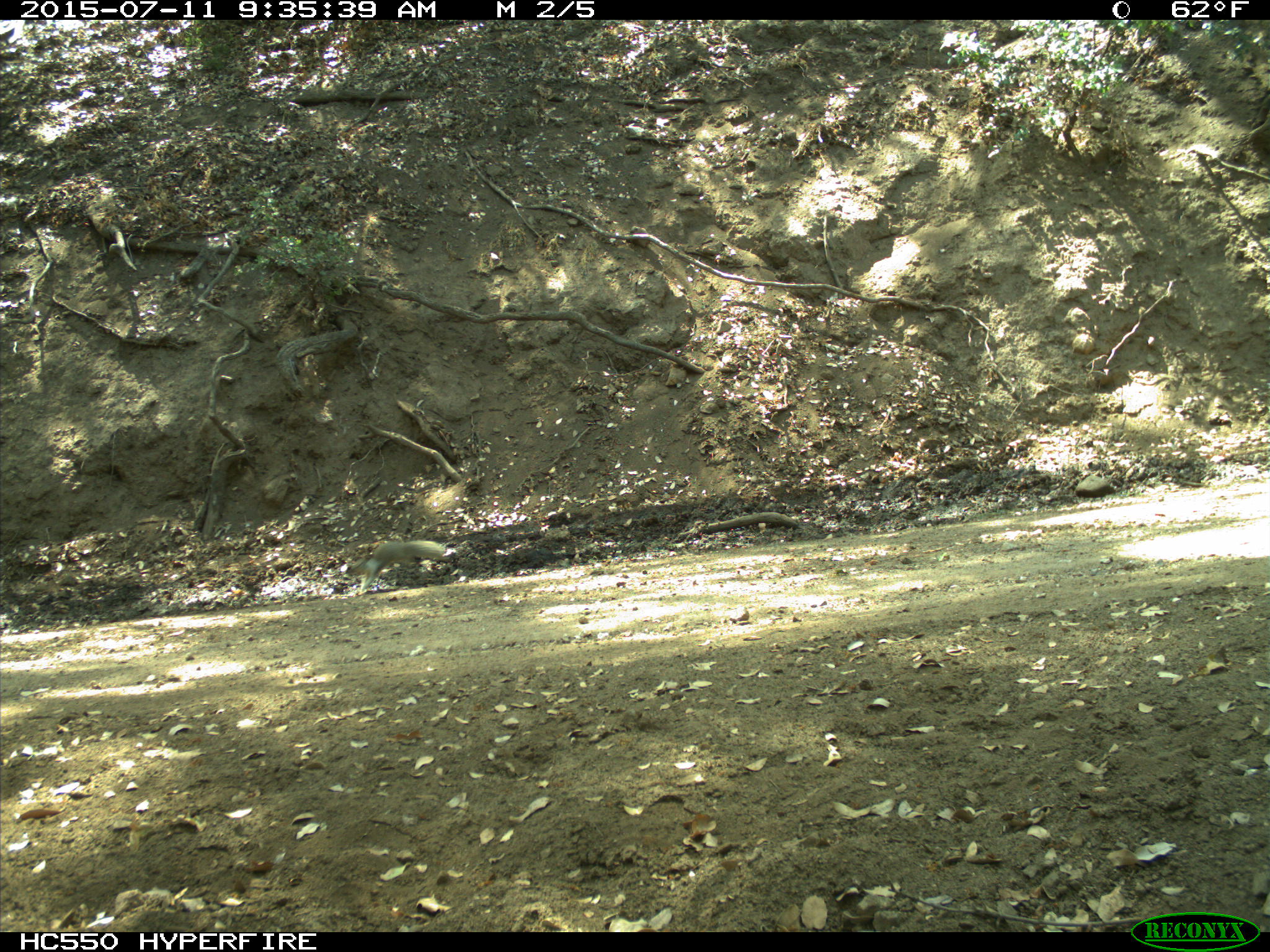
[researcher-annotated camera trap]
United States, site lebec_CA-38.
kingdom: Animalia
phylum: Chordata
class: Mammalia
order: Rodentia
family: Sciuridae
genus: Otospermophilus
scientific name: Otospermophilus beecheyi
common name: california ground squirrel